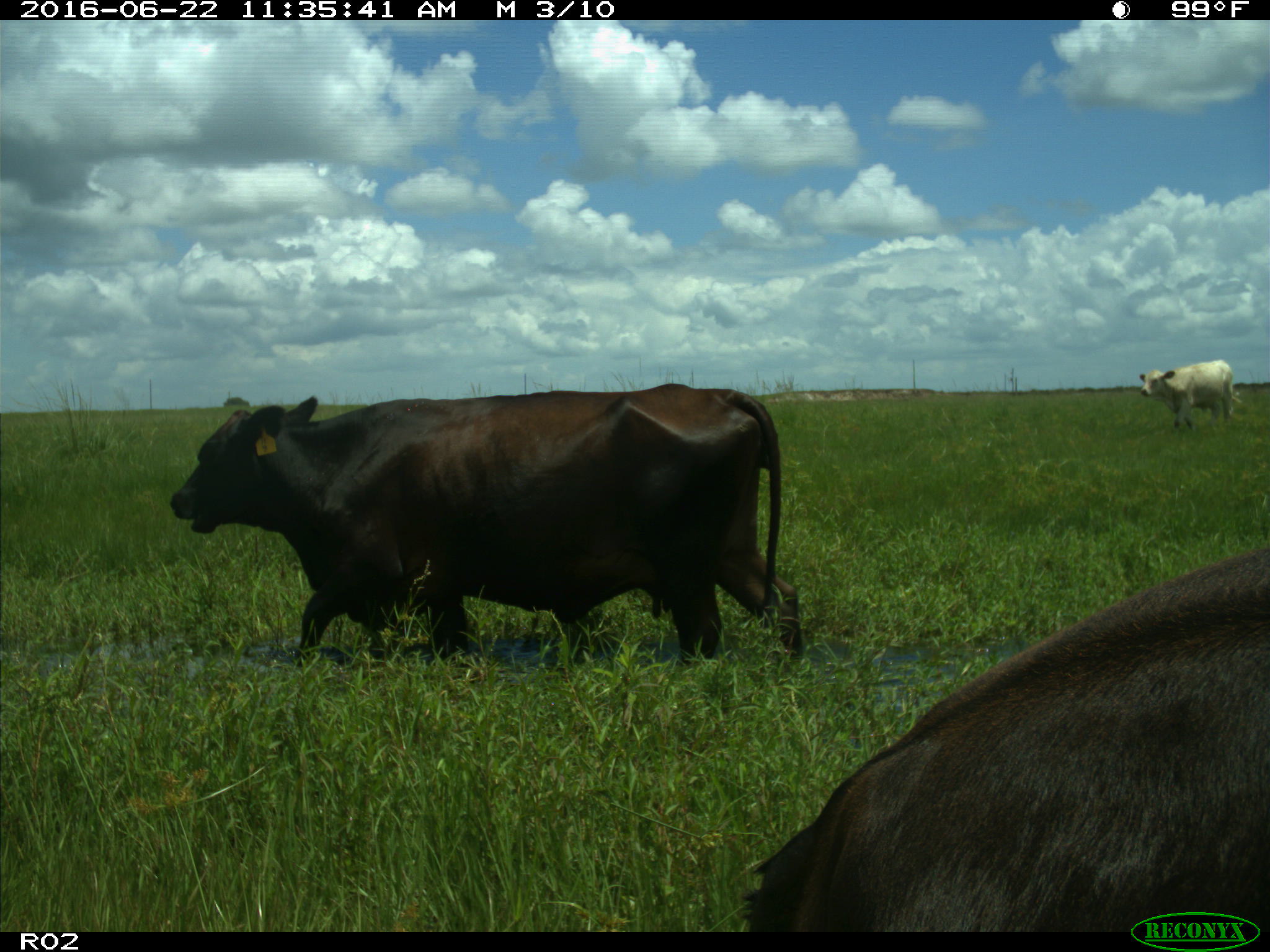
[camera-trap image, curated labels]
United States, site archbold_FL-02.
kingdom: Animalia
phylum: Chordata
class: Mammalia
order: Artiodactyla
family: Bovidae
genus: Bos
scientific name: Bos taurus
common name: domestic cow